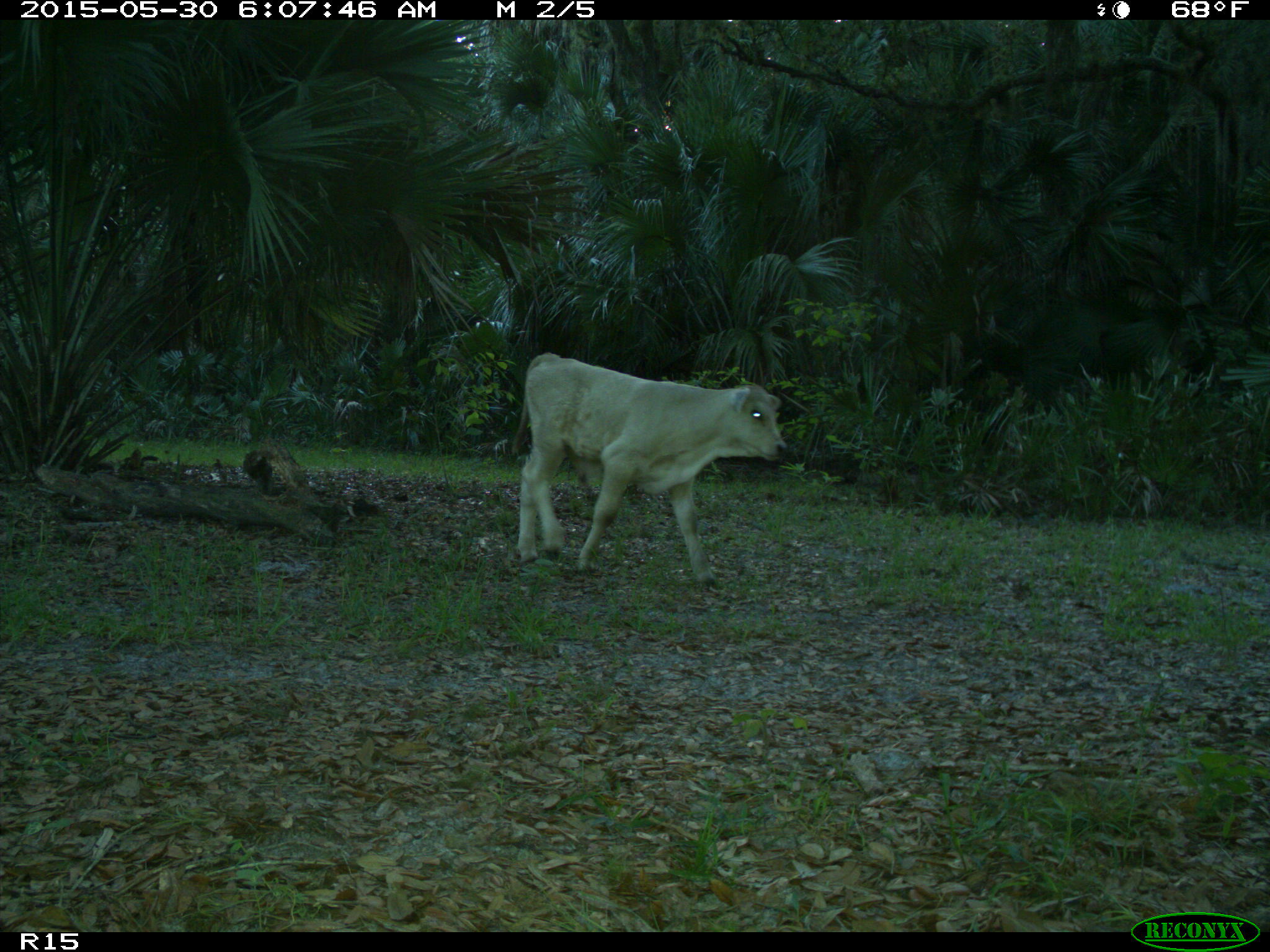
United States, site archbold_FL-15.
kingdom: Animalia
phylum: Chordata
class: Mammalia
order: Artiodactyla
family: Bovidae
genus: Bos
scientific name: Bos taurus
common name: domestic cow